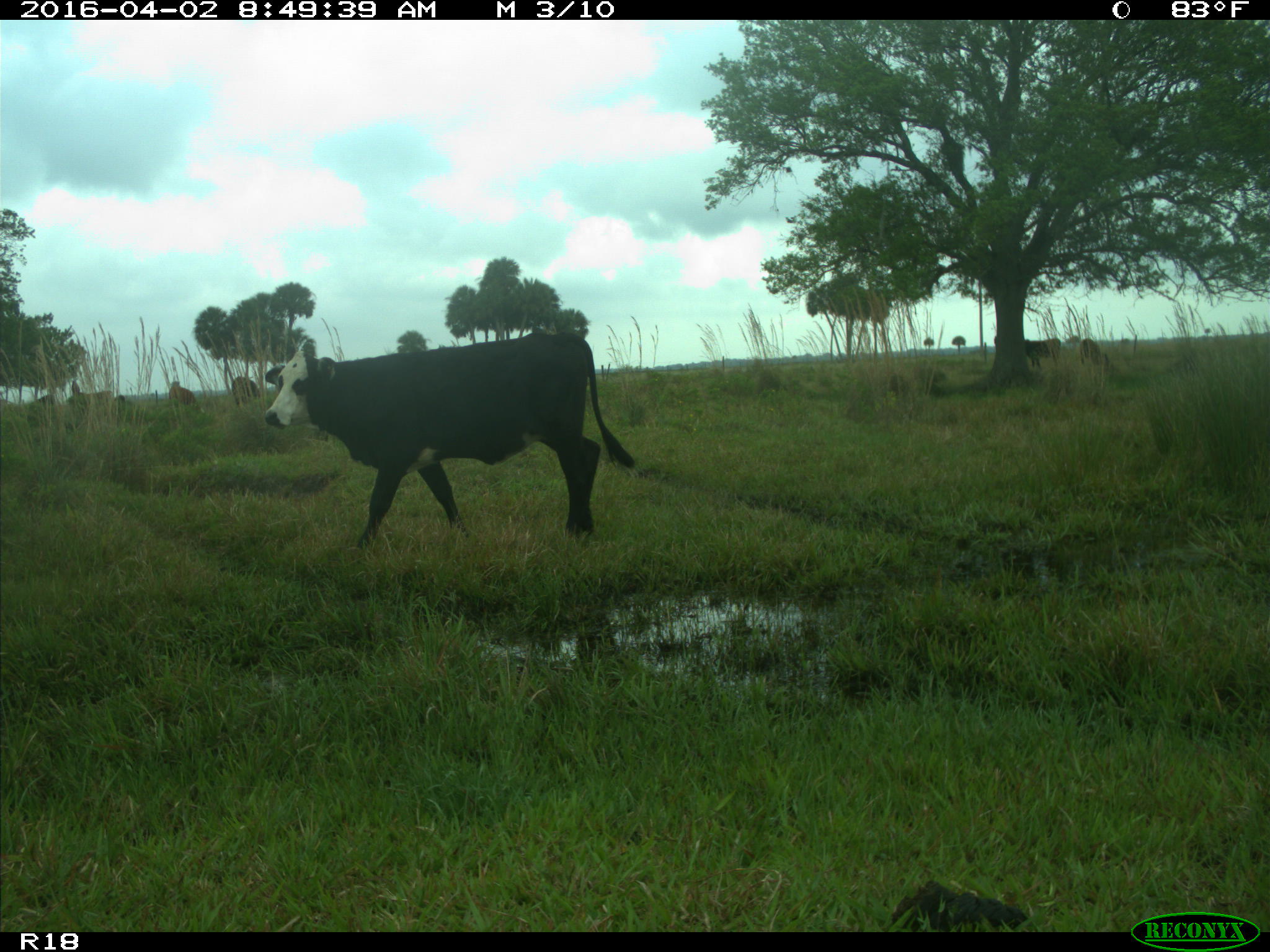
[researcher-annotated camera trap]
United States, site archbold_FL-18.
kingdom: Animalia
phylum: Chordata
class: Mammalia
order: Artiodactyla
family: Bovidae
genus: Bos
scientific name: Bos taurus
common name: domestic cow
Bos taurus (domestic cow).